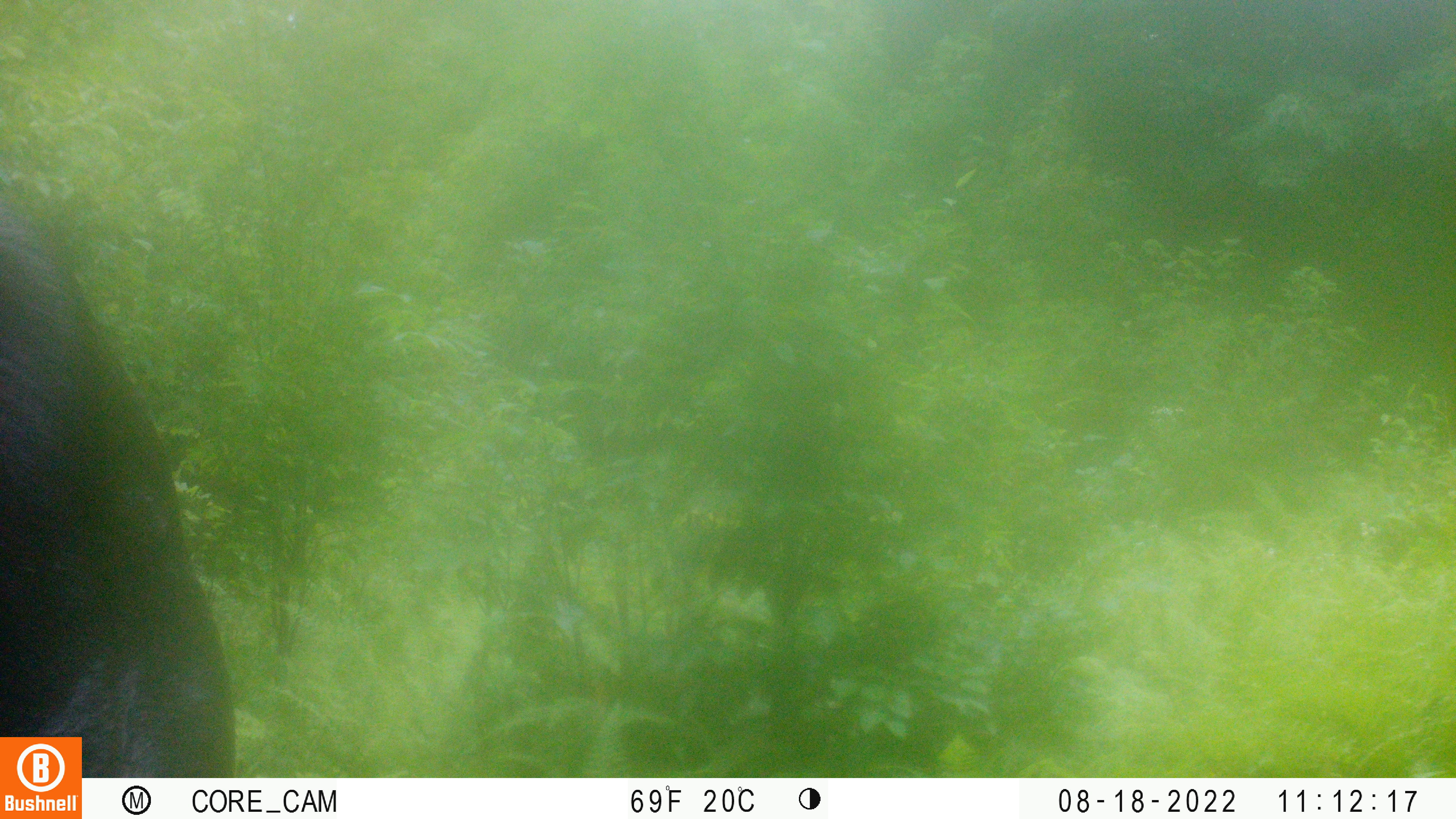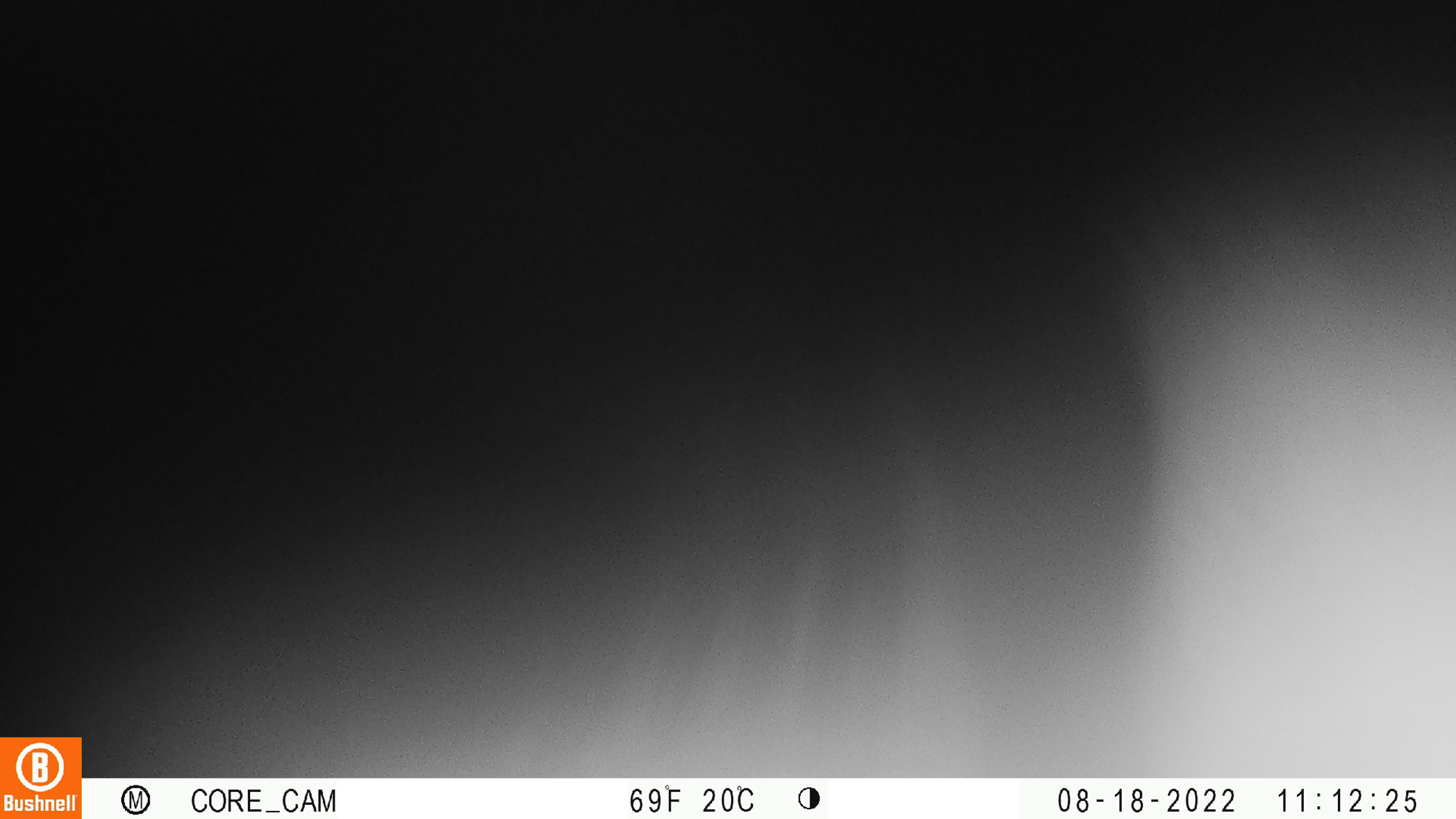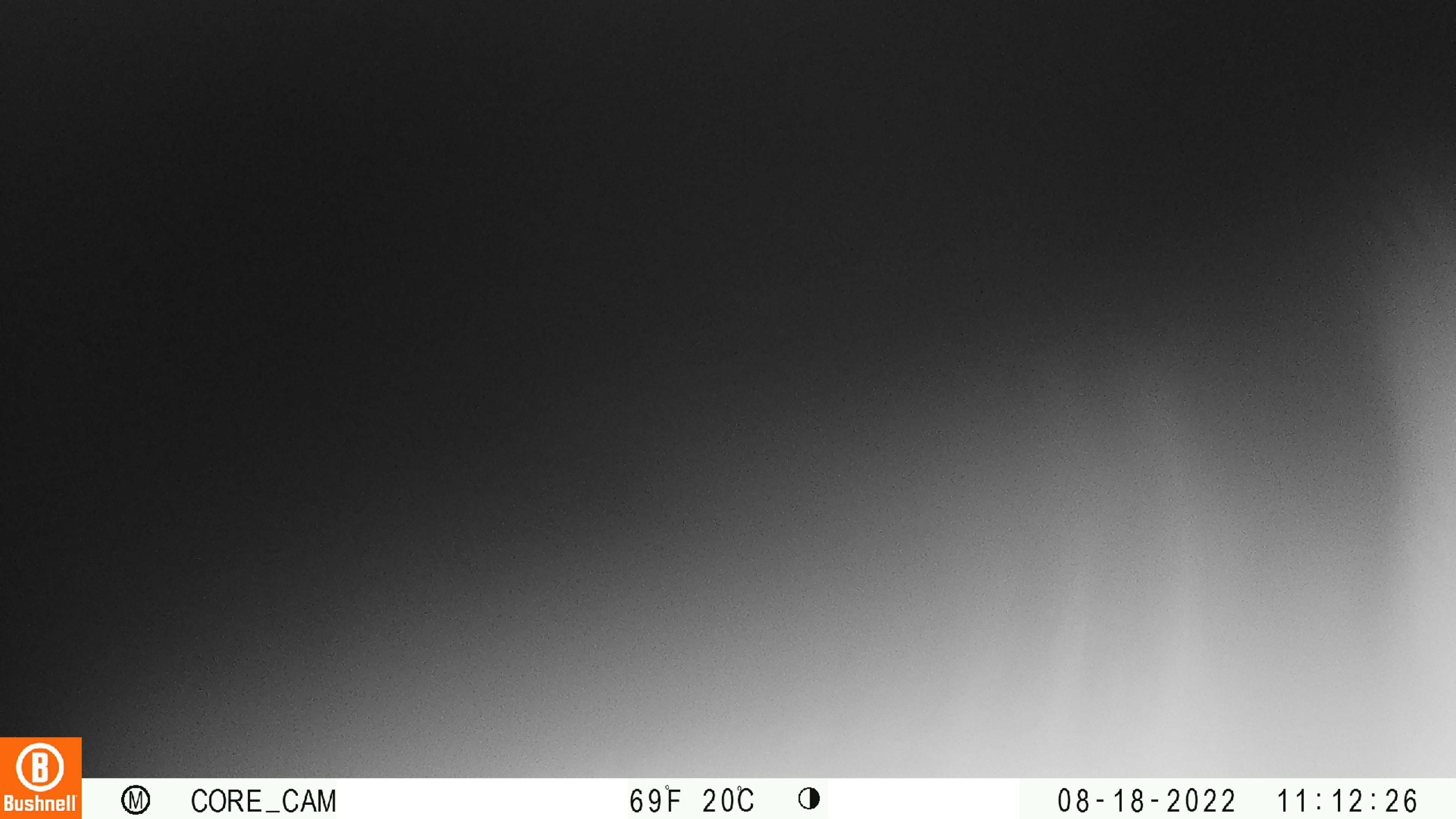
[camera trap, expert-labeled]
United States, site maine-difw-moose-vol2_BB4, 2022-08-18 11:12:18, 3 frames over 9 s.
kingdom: Animalia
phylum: Chordata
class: Mammalia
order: Artiodactyla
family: Cervidae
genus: Alces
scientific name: Alces alces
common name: moose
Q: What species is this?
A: Moose (Alces alces).